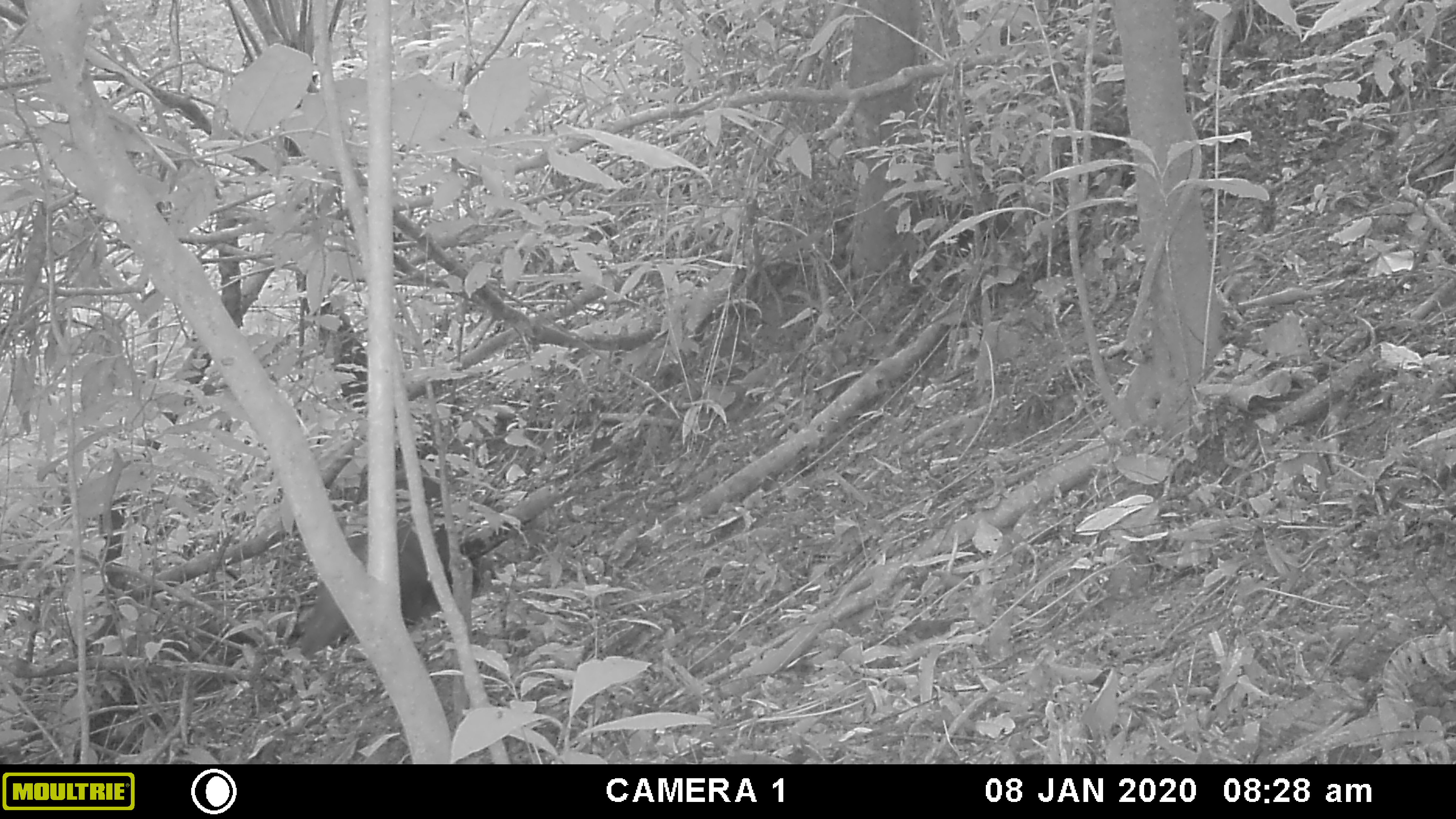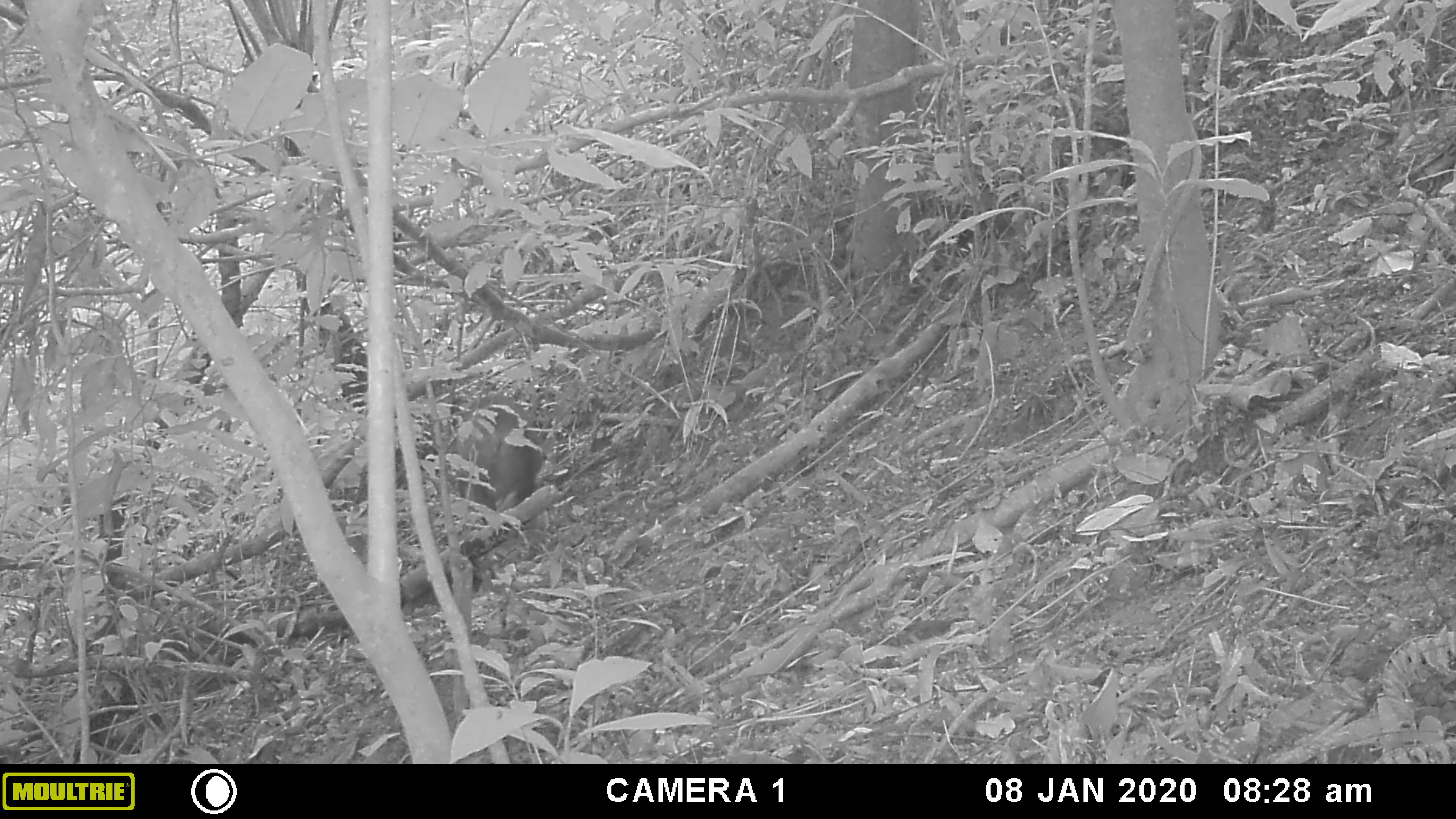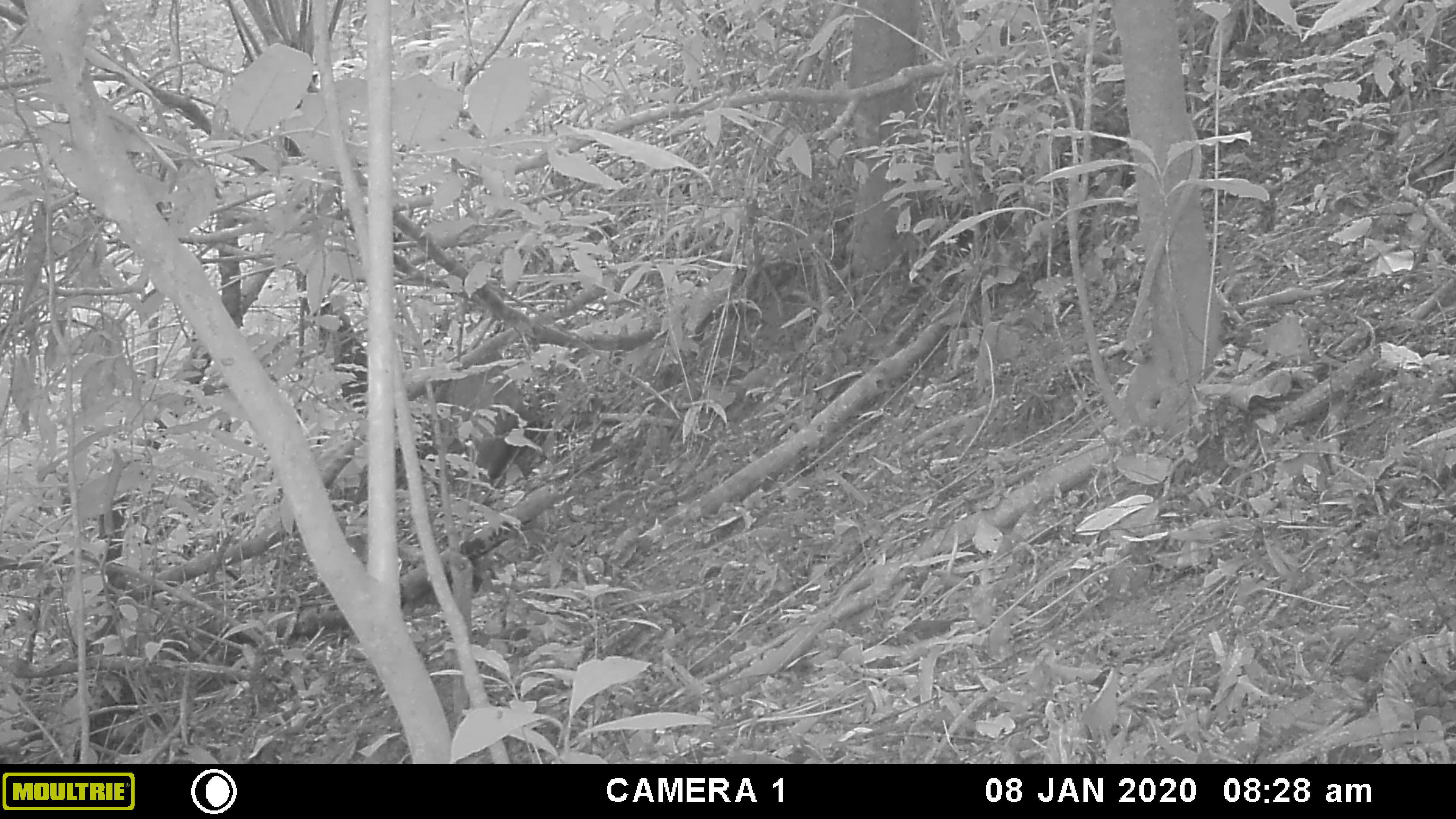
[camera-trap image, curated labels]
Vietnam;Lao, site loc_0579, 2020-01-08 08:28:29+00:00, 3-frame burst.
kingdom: Animalia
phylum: Chordata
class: Mammalia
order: Primates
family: Cercopithecidae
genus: Macaca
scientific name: Macaca arctoides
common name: stump-tailed macaque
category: stump tailed macaque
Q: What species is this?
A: Stump tailed macaque (stump-tailed macaque) (Macaca arctoides).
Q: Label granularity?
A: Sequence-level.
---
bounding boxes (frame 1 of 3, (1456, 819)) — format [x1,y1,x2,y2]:
stump tailed macaque: [277,523,476,669]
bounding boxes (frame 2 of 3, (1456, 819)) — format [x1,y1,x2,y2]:
stump tailed macaque: [456,393,541,532]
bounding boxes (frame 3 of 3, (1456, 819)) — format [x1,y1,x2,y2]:
stump tailed macaque: [430,367,533,502]